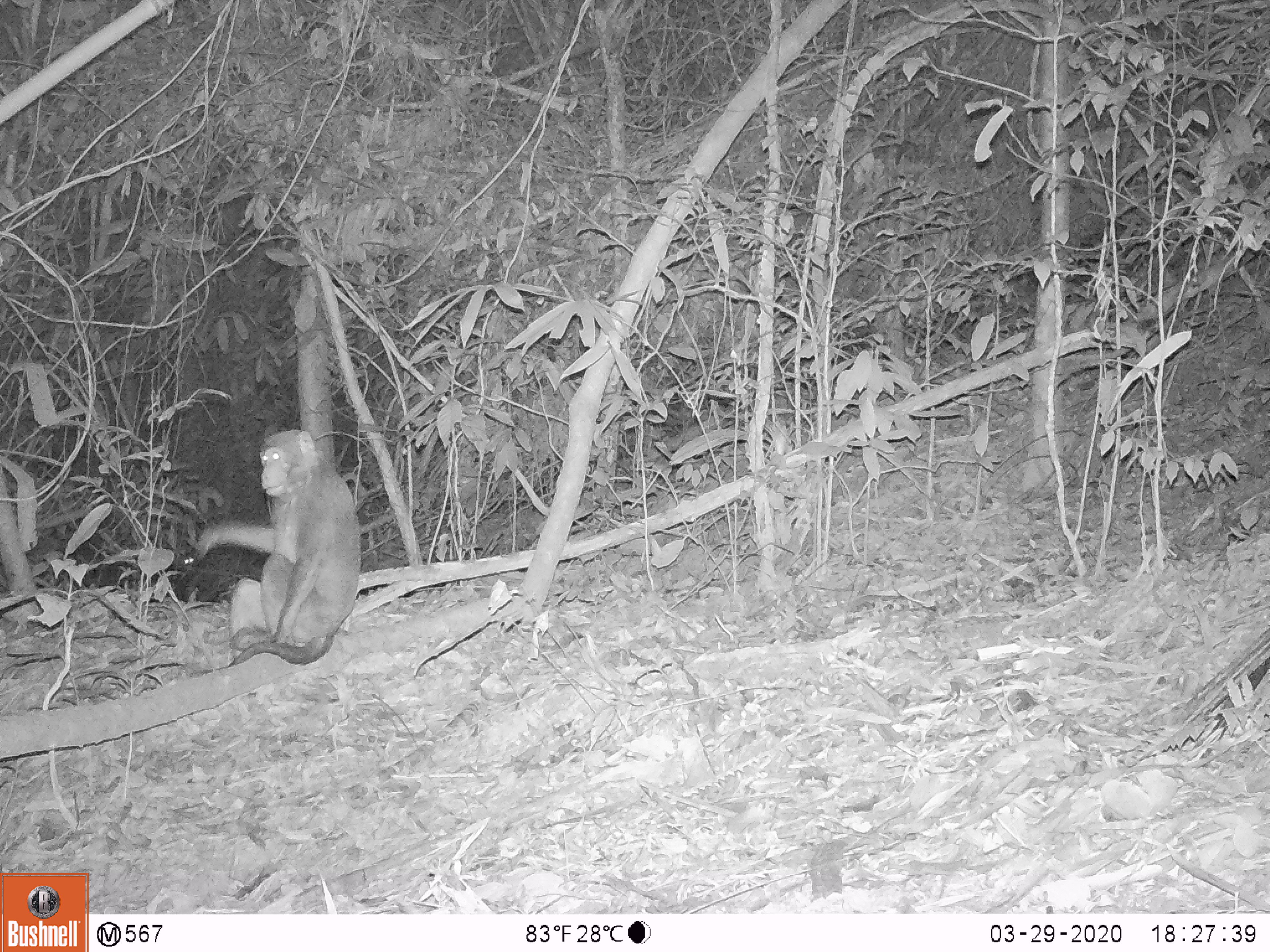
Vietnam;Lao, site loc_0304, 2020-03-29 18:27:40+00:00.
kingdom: Animalia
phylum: Chordata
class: Mammalia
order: Primates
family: Cercopithecidae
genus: Macaca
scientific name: Macaca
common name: macaques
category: assam or rhesus macaque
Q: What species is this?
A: Assam or rhesus macaque (macaques) (Macaca).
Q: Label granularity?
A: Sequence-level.